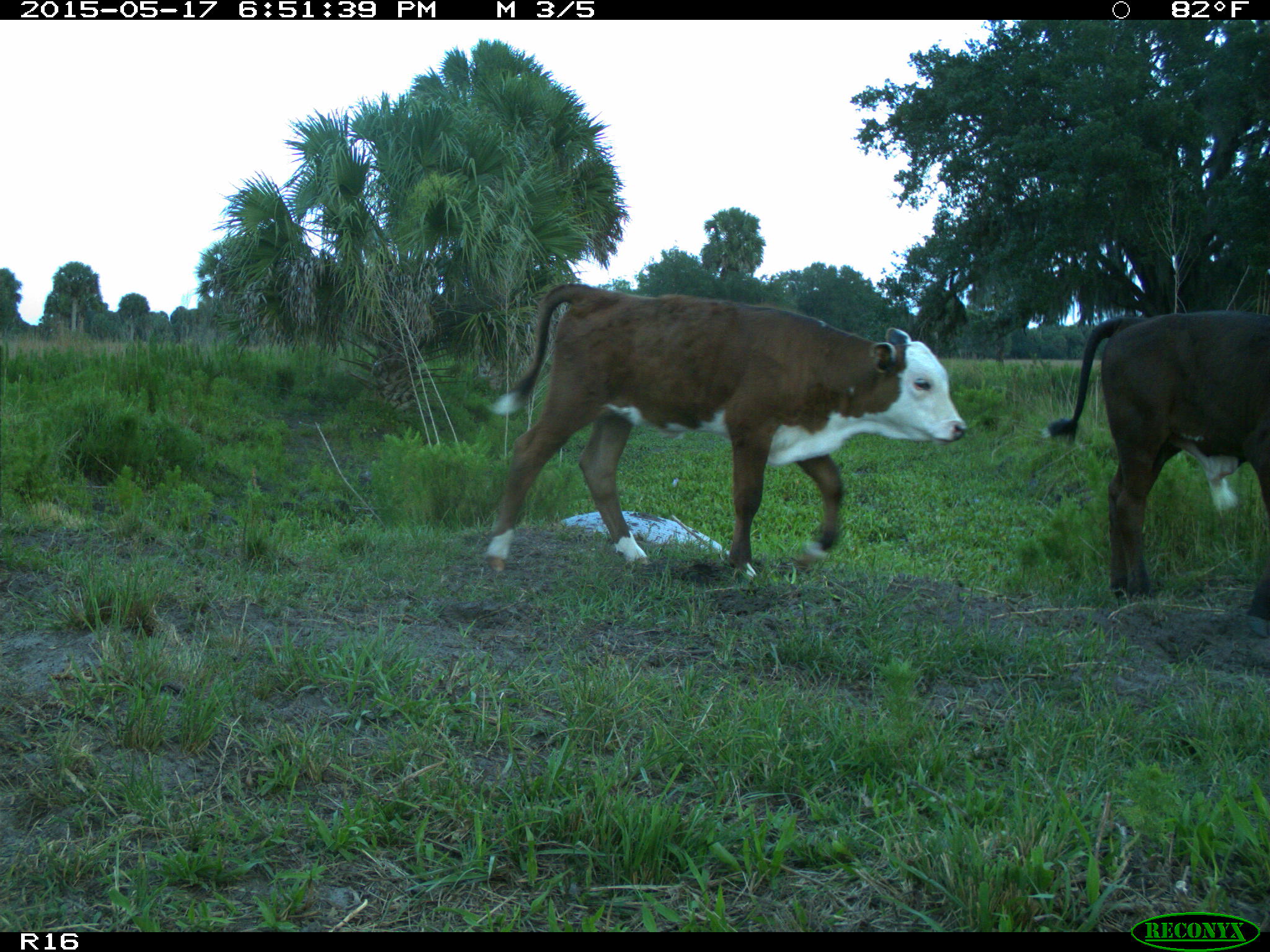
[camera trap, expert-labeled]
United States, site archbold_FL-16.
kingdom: Animalia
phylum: Chordata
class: Mammalia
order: Artiodactyla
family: Bovidae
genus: Bos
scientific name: Bos taurus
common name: domestic cow